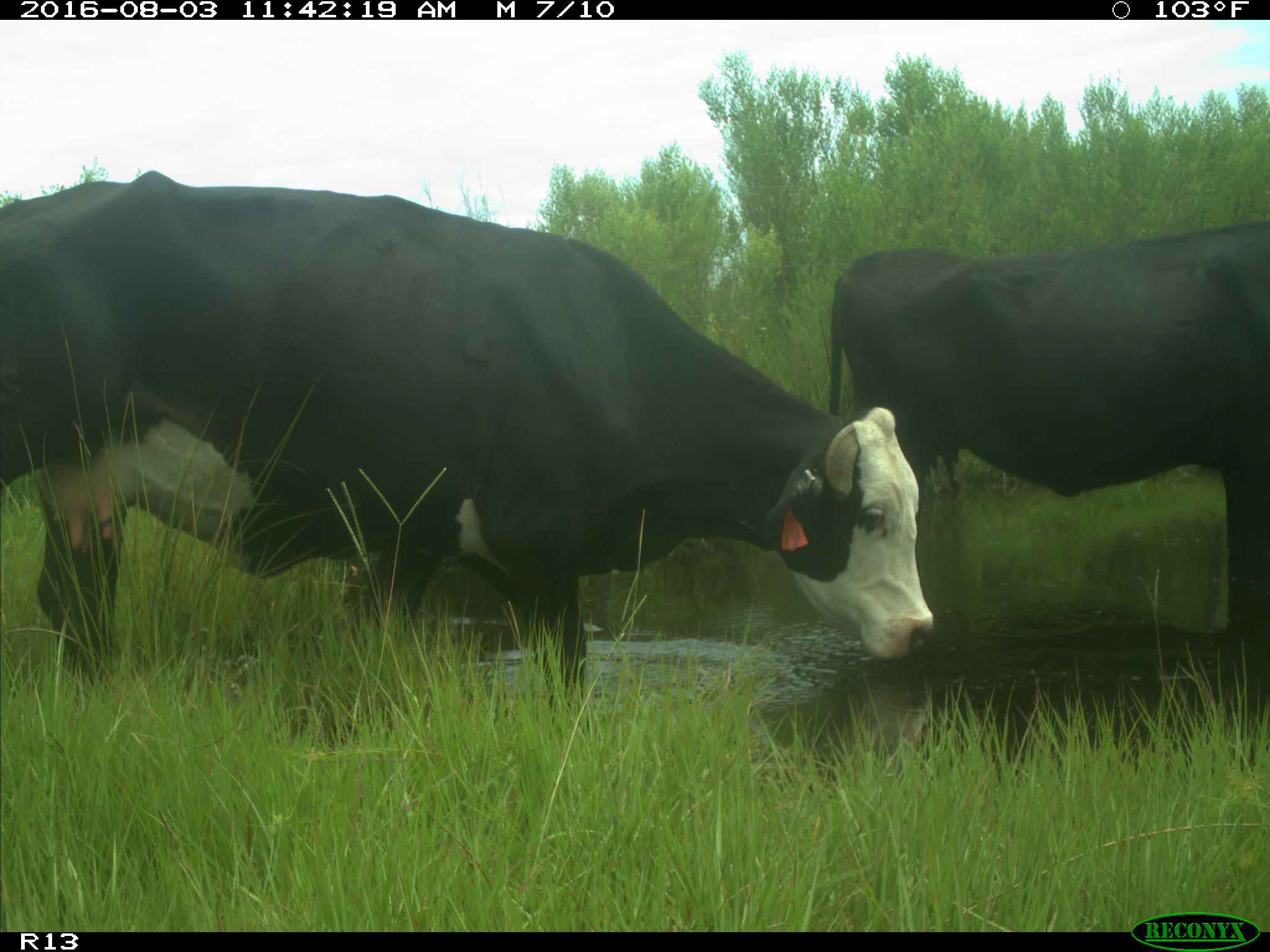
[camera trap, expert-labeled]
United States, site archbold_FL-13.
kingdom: Animalia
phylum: Chordata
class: Mammalia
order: Artiodactyla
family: Bovidae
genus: Bos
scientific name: Bos taurus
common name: domestic cow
Bos taurus (domestic cow).